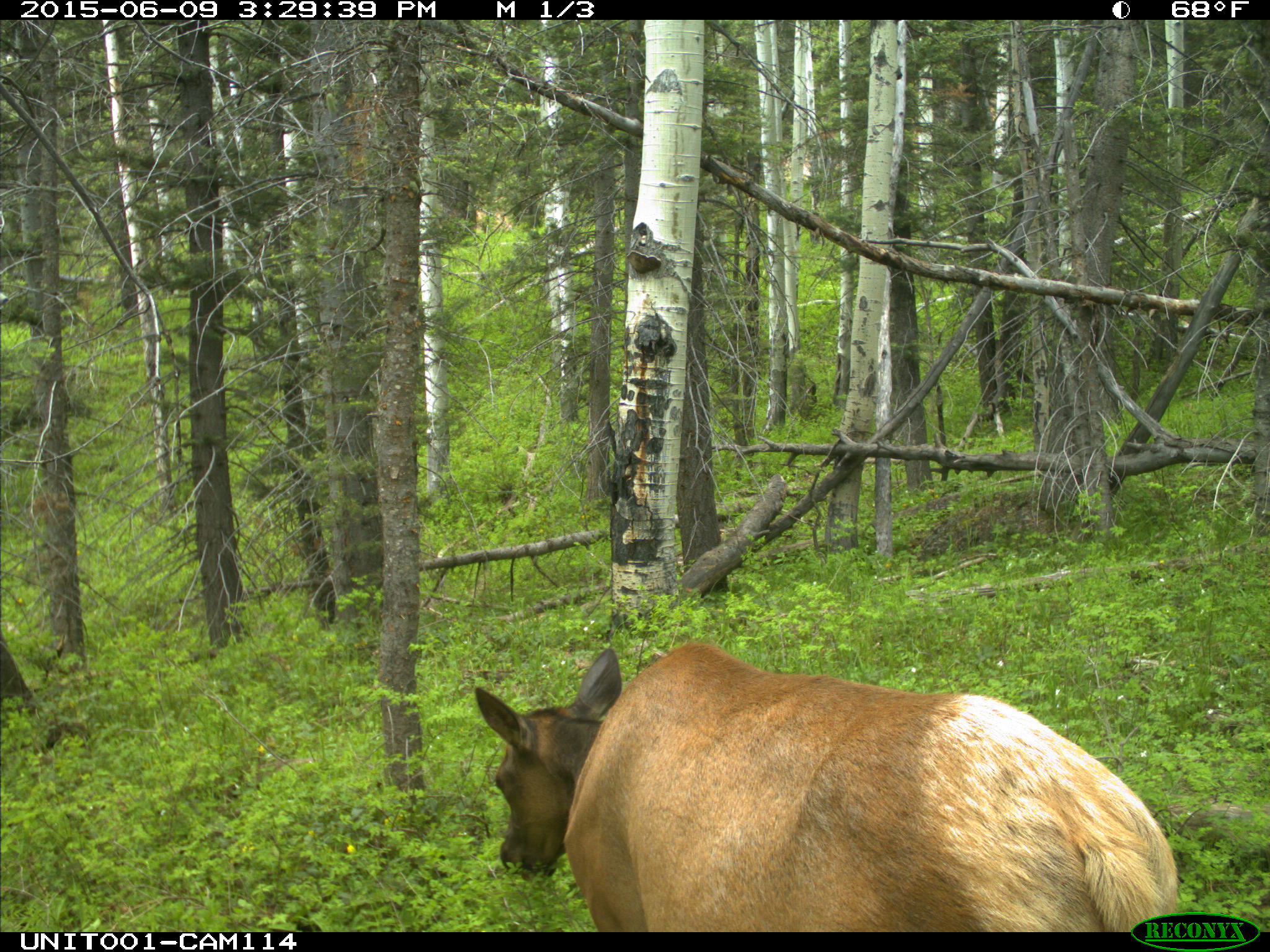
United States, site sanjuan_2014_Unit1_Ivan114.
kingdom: Animalia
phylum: Chordata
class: Mammalia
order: Artiodactyla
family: Cervidae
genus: Cervus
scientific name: Cervus elaphus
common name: red deer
Cervus elaphus (red deer).